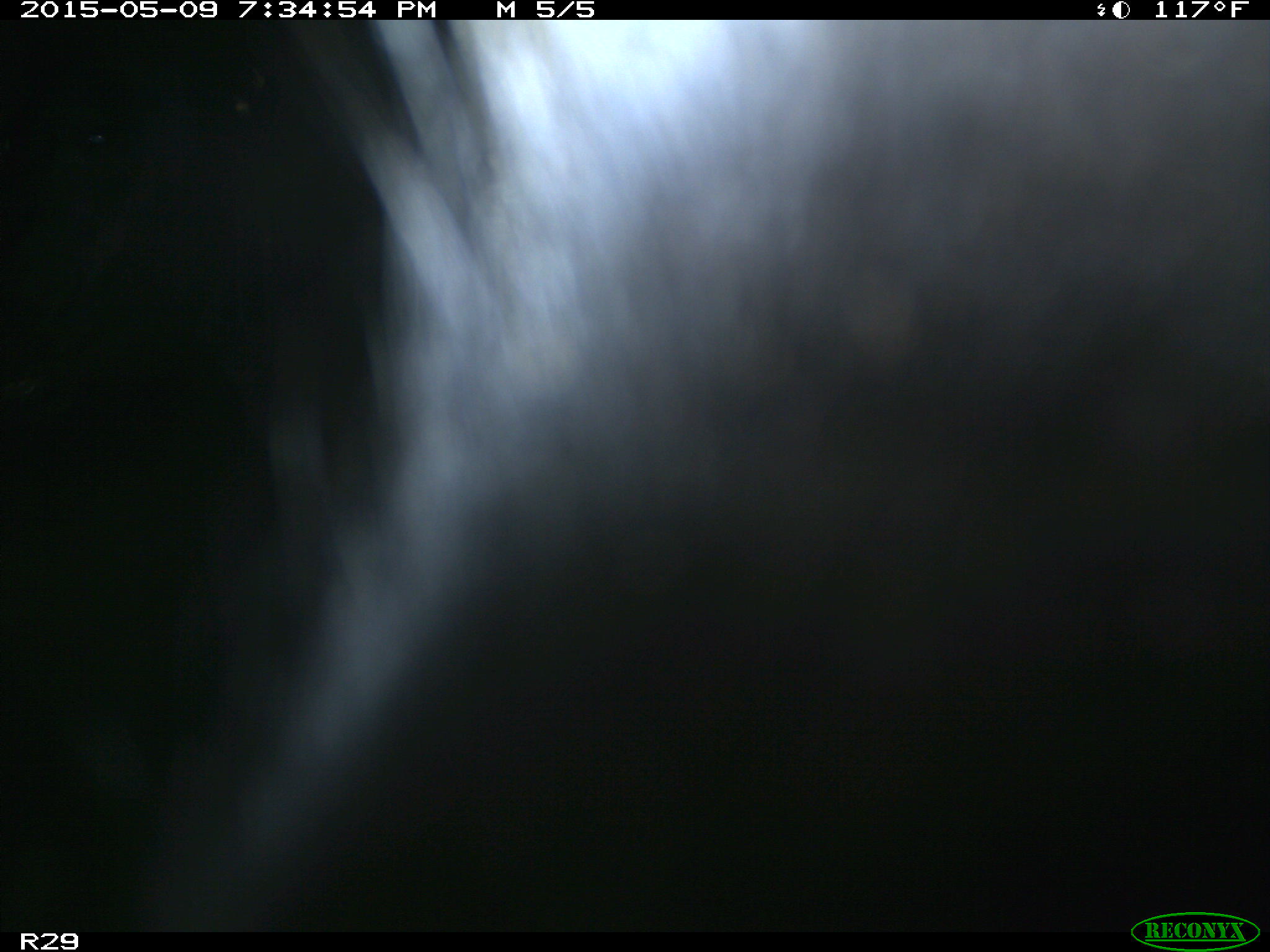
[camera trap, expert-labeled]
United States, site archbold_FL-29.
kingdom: Animalia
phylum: Chordata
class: Mammalia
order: Artiodactyla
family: Bovidae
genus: Bos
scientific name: Bos taurus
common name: domestic cow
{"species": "Bos taurus (domestic cow)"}